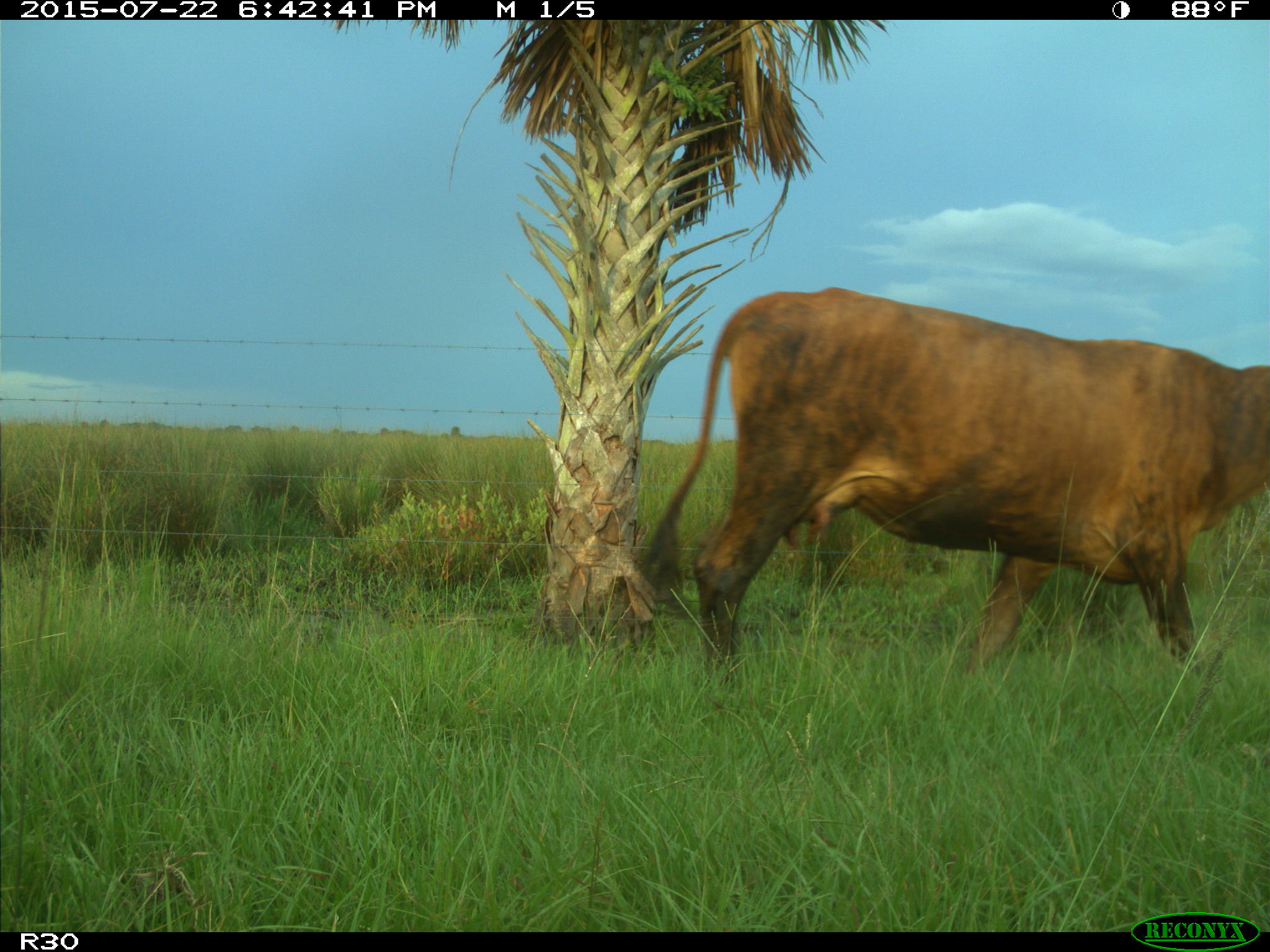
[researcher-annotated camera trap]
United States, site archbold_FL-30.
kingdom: Animalia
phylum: Chordata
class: Mammalia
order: Artiodactyla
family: Bovidae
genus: Bos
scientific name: Bos taurus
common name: domestic cow